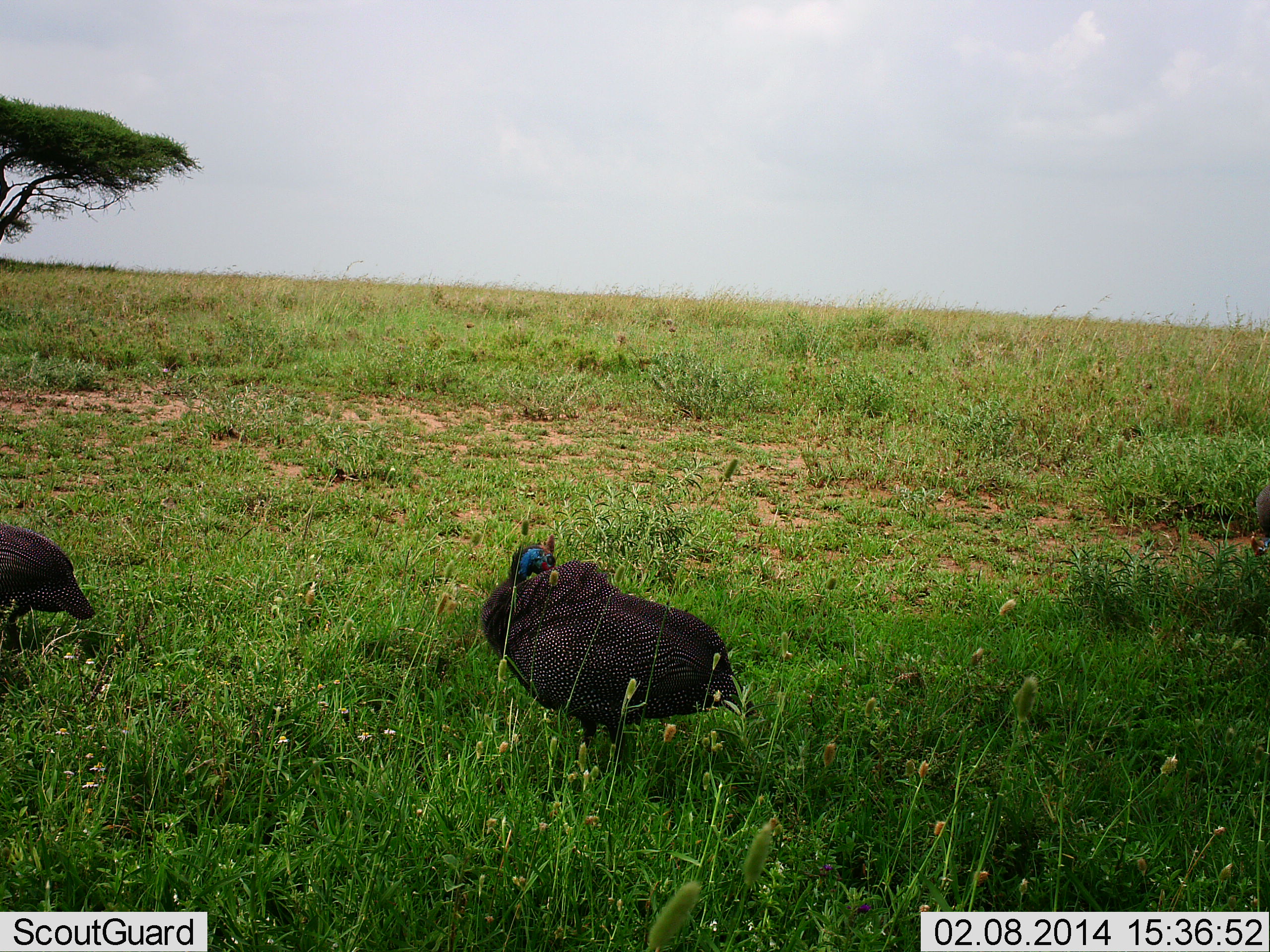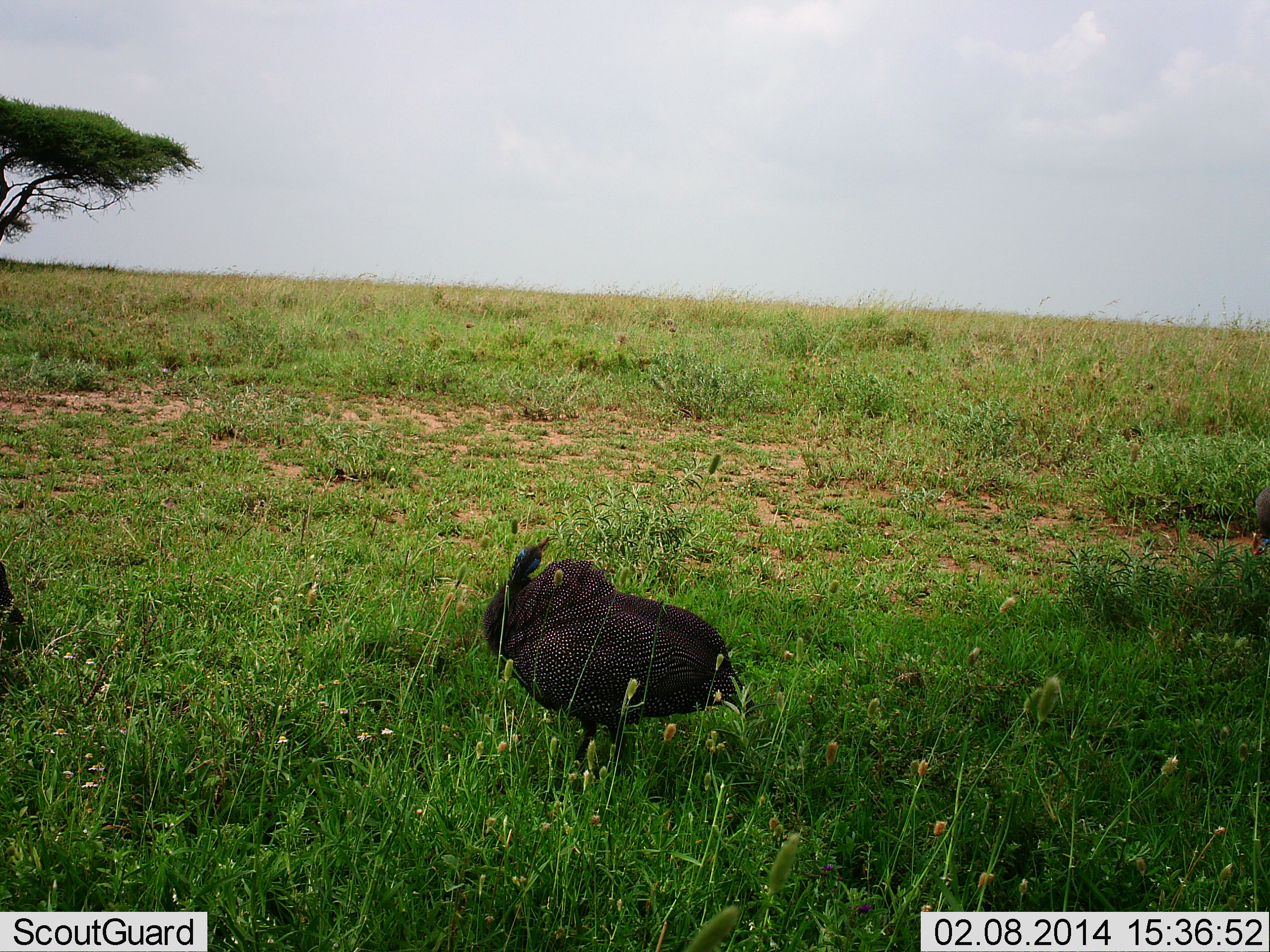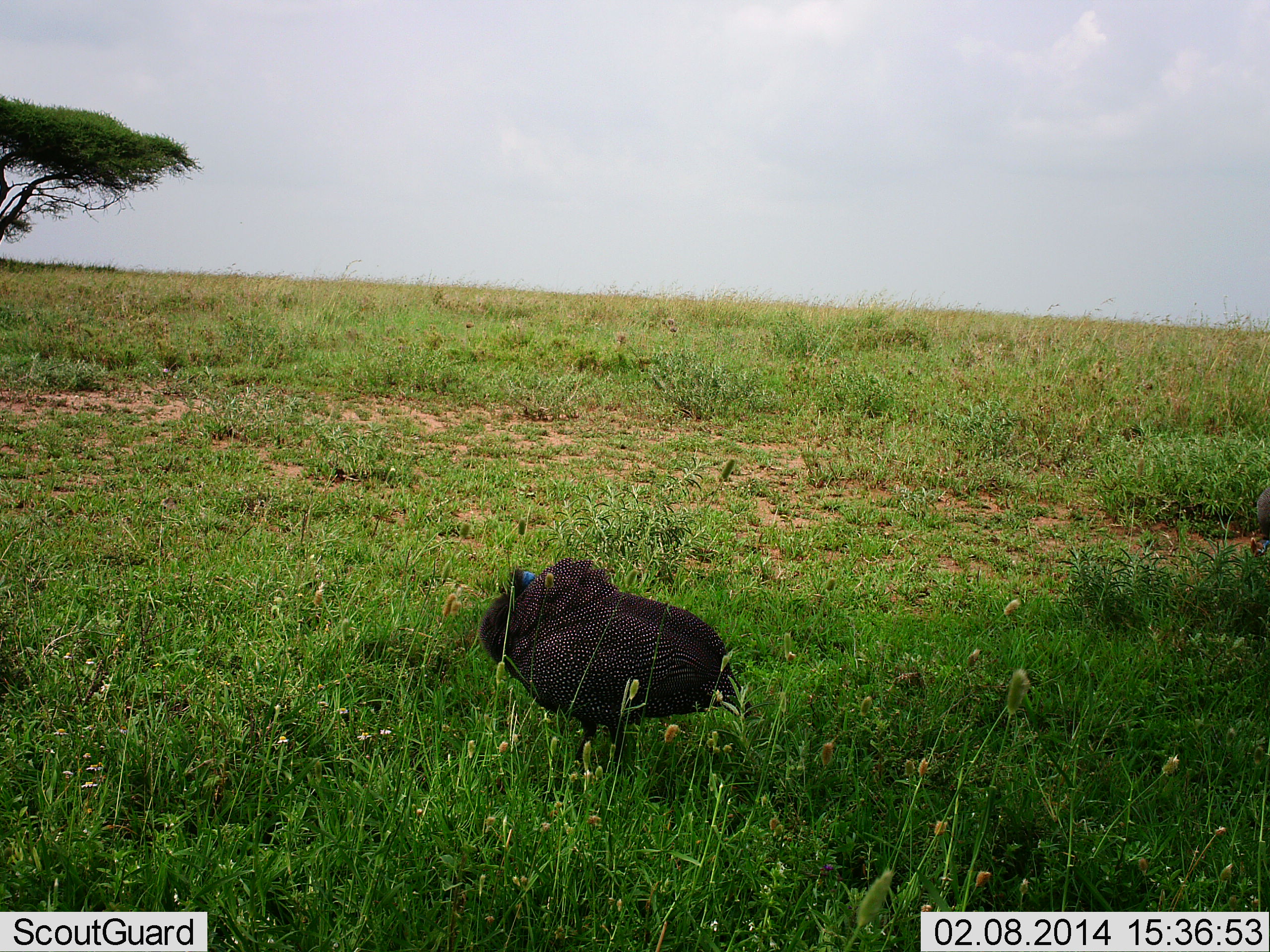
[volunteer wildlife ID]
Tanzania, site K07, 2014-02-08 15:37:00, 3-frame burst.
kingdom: Animalia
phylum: Chordata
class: Aves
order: Galliformes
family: Numididae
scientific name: Numididae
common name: guinea fowl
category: guineafowl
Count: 2.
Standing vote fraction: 90%.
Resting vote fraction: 10%.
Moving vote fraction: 50%.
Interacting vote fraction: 0%.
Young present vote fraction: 0%.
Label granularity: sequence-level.